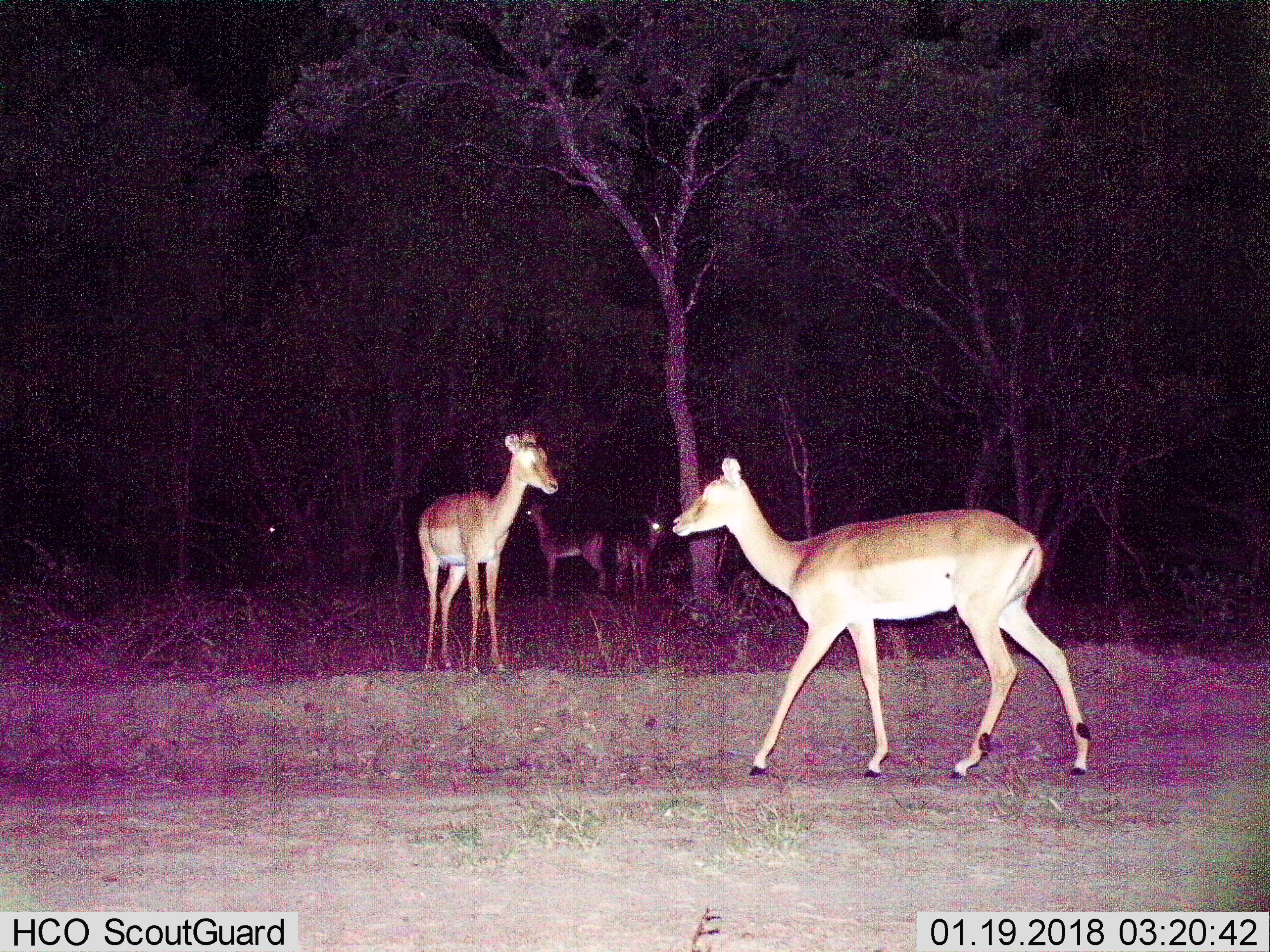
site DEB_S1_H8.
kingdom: Animalia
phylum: Chordata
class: Mammalia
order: Artiodactyla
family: Bovidae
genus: Aepyceros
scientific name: Aepyceros melampus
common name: impala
Impala (Aepyceros melampus), count 5. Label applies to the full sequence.